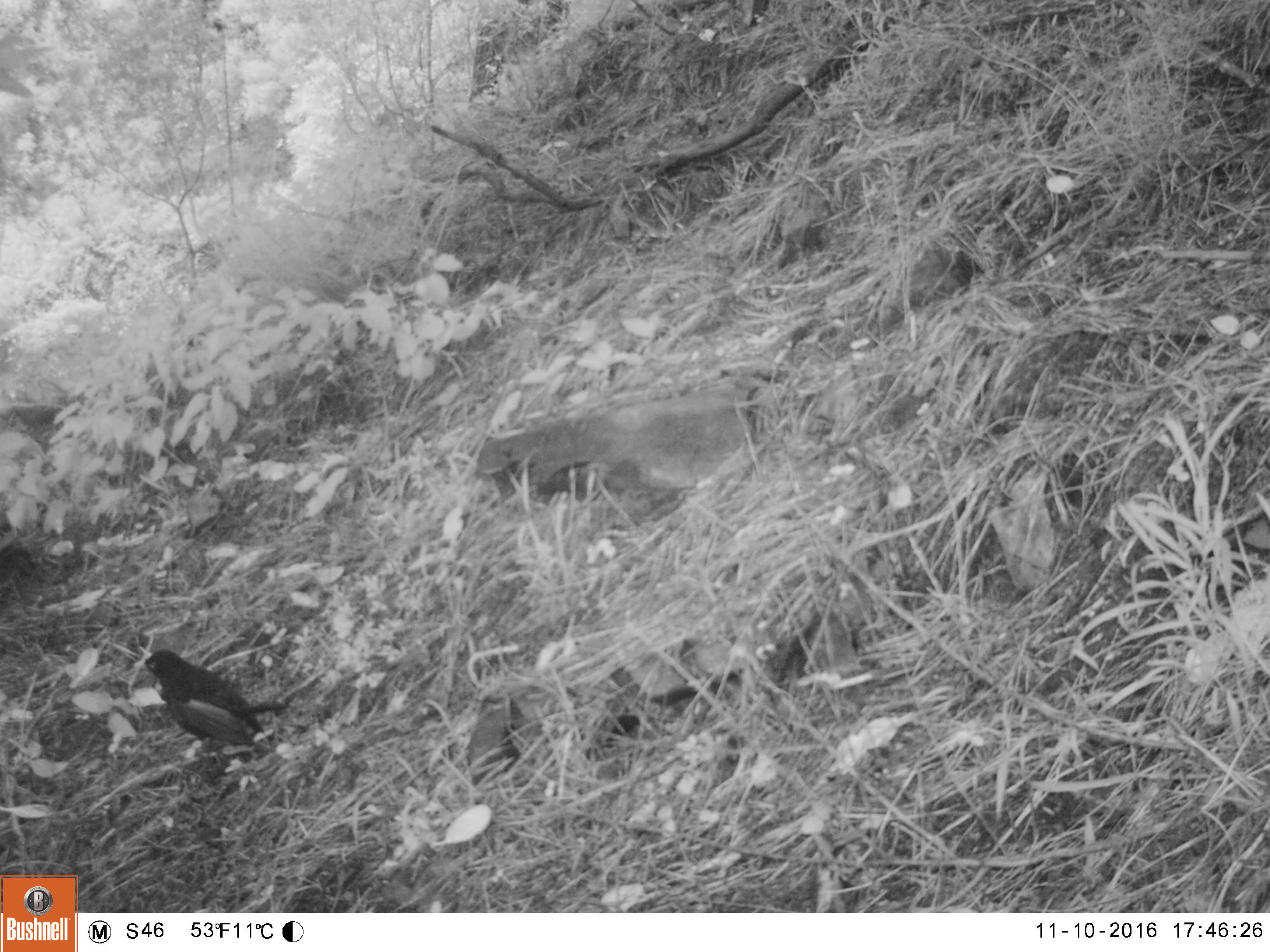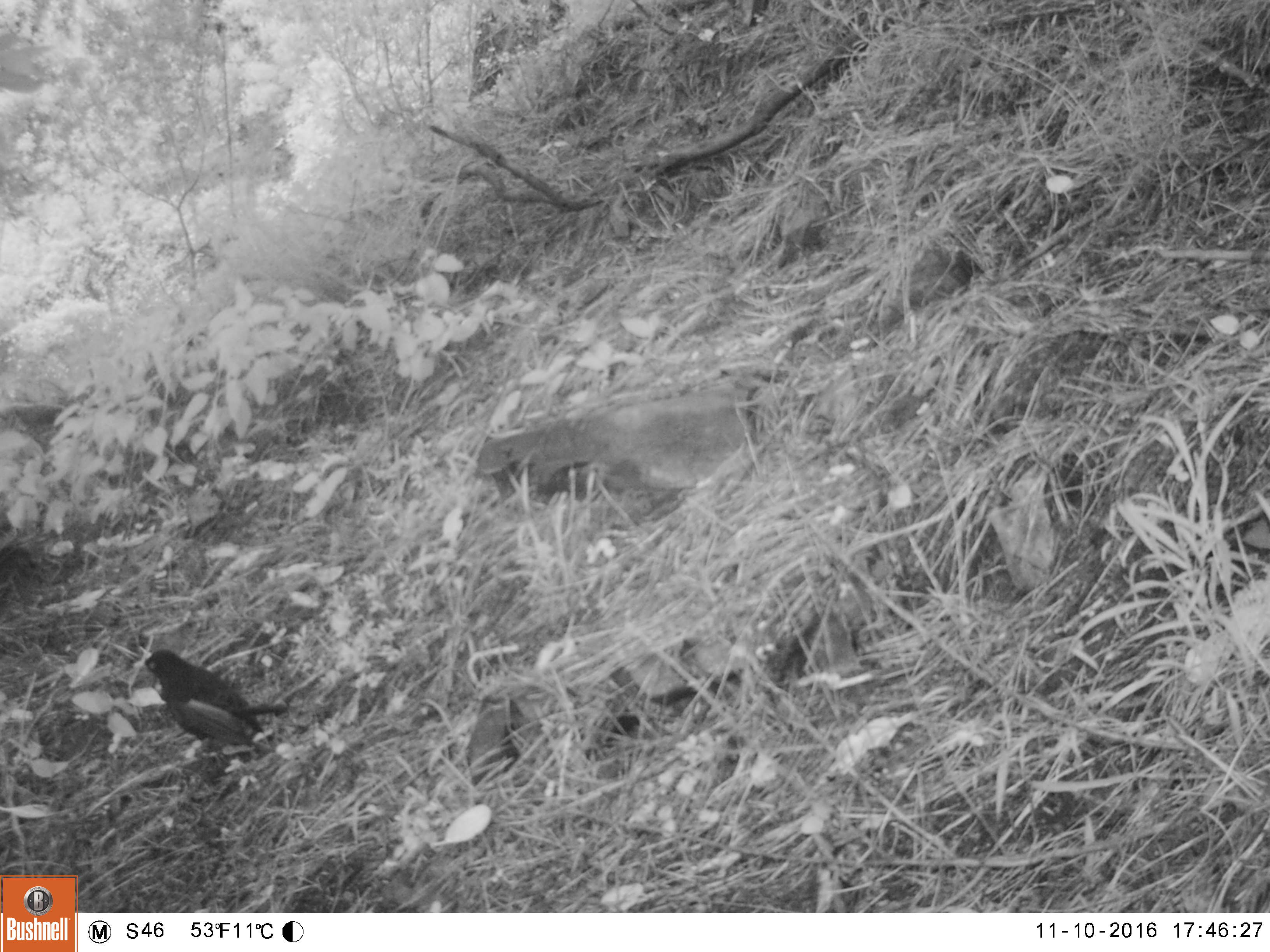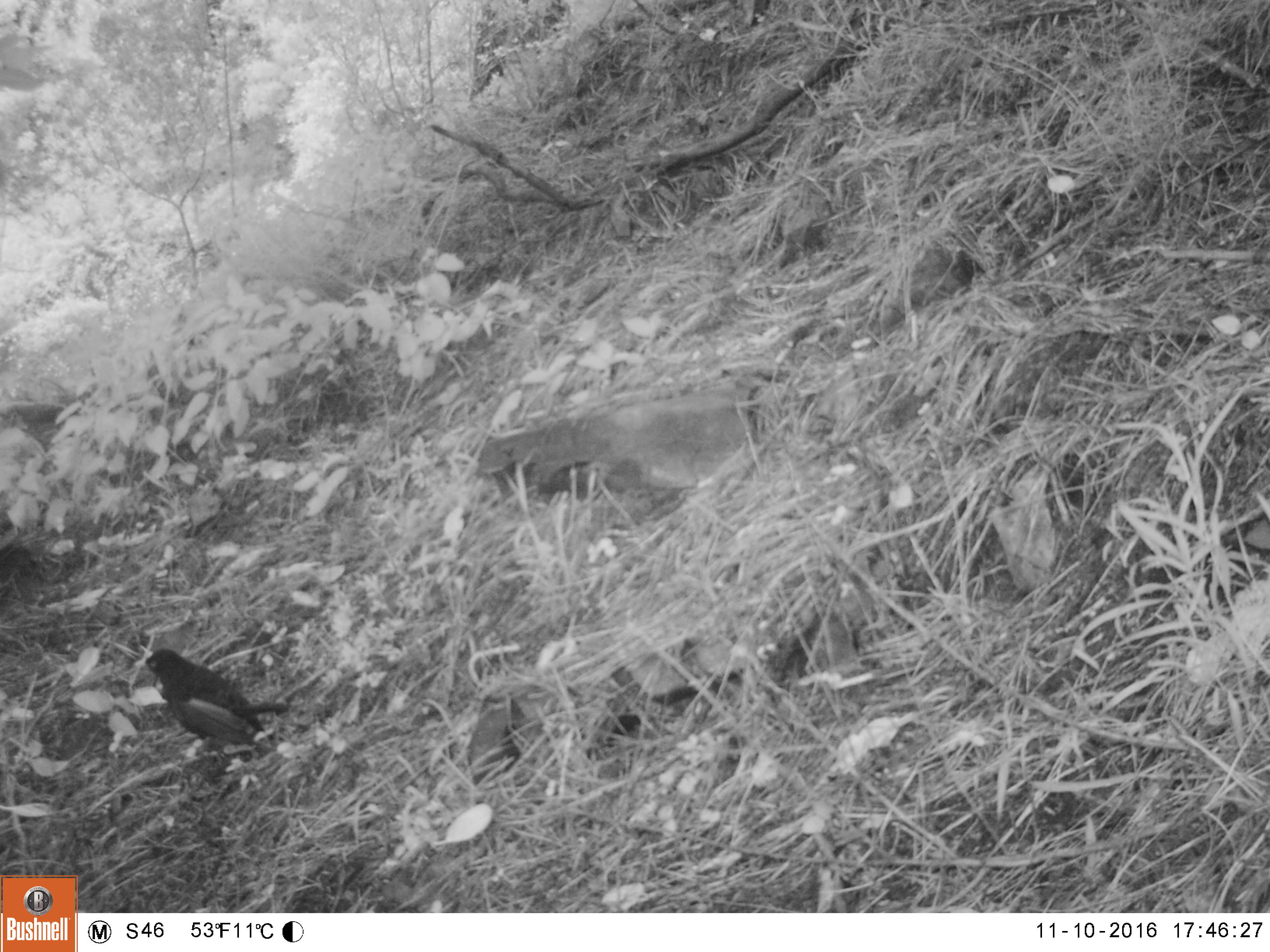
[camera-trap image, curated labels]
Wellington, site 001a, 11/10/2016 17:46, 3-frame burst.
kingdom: Animalia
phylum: Chordata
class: Aves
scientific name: Aves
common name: bird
Bird (Aves).